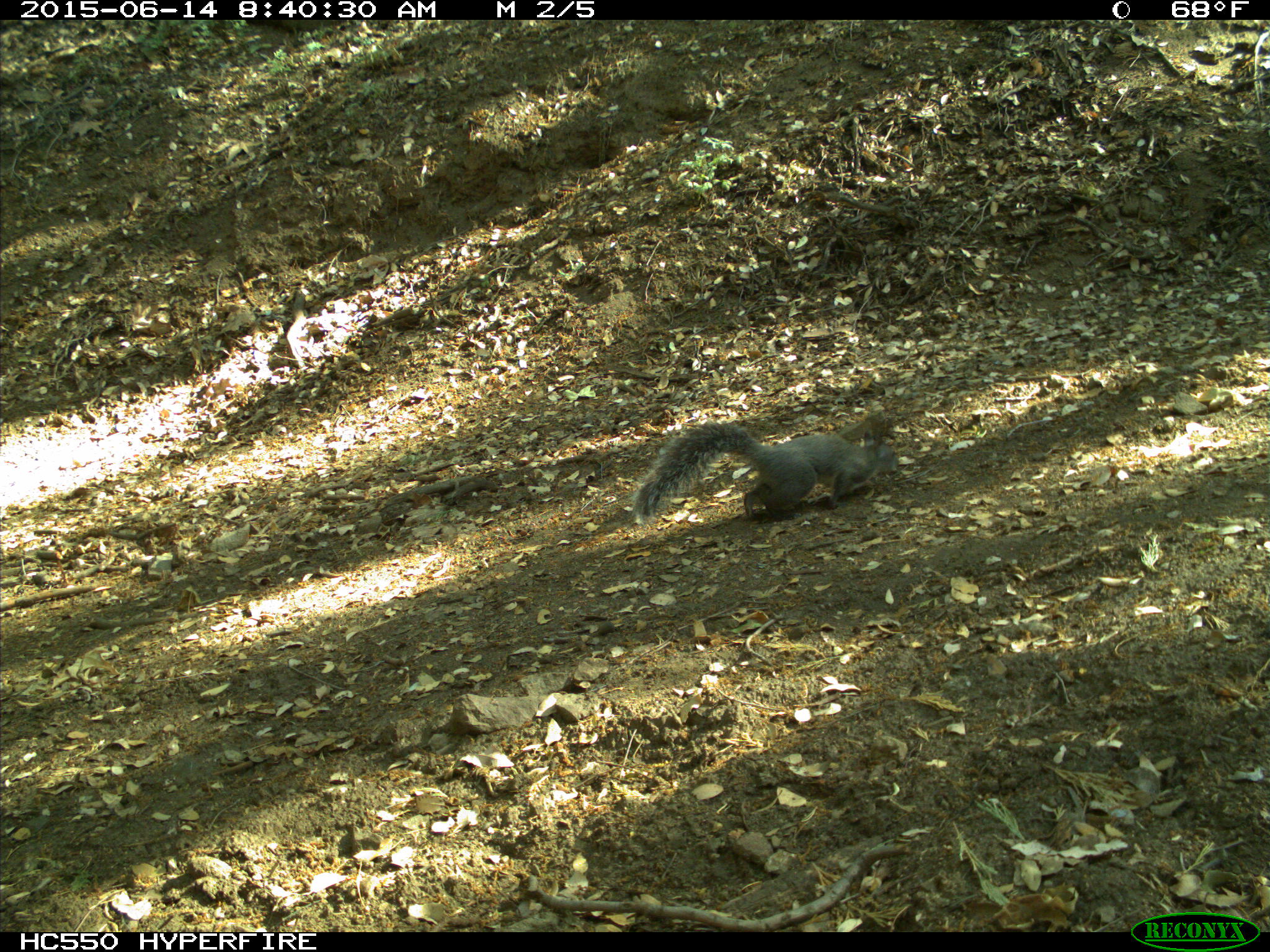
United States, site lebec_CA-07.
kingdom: Animalia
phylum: Chordata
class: Mammalia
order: Rodentia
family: Sciuridae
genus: Sciurus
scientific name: Sciurus carolinensis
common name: eastern gray squirrel